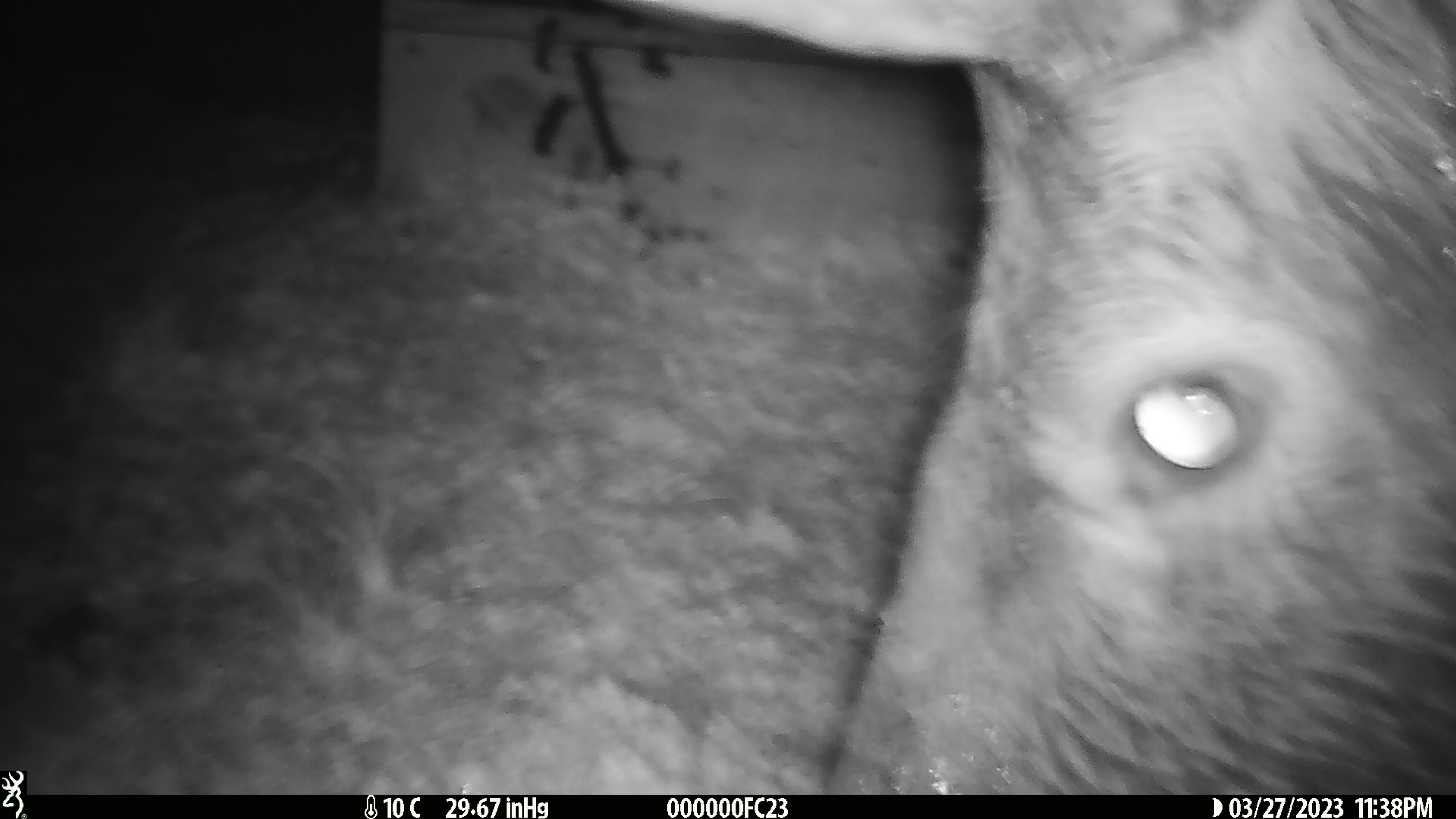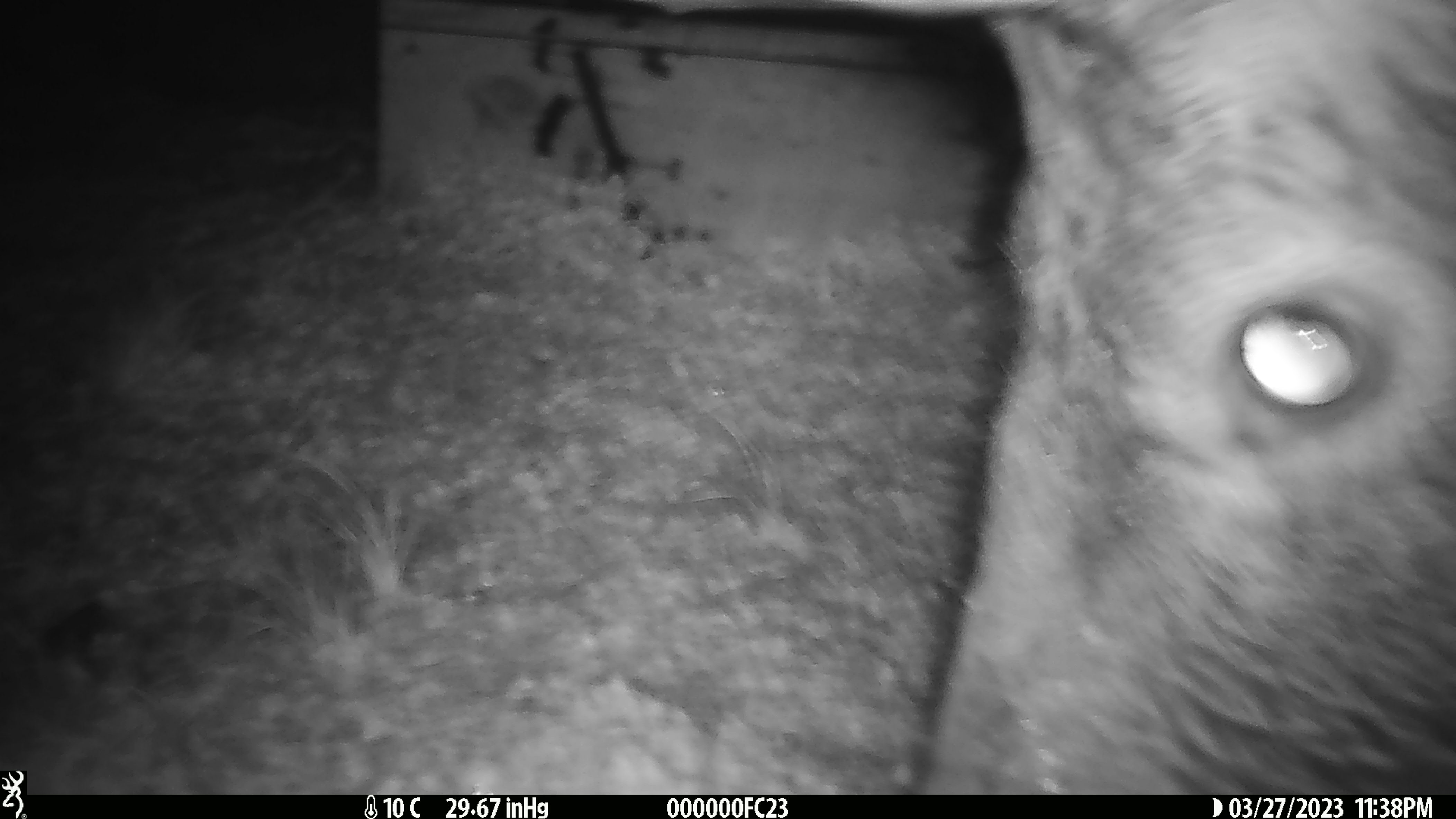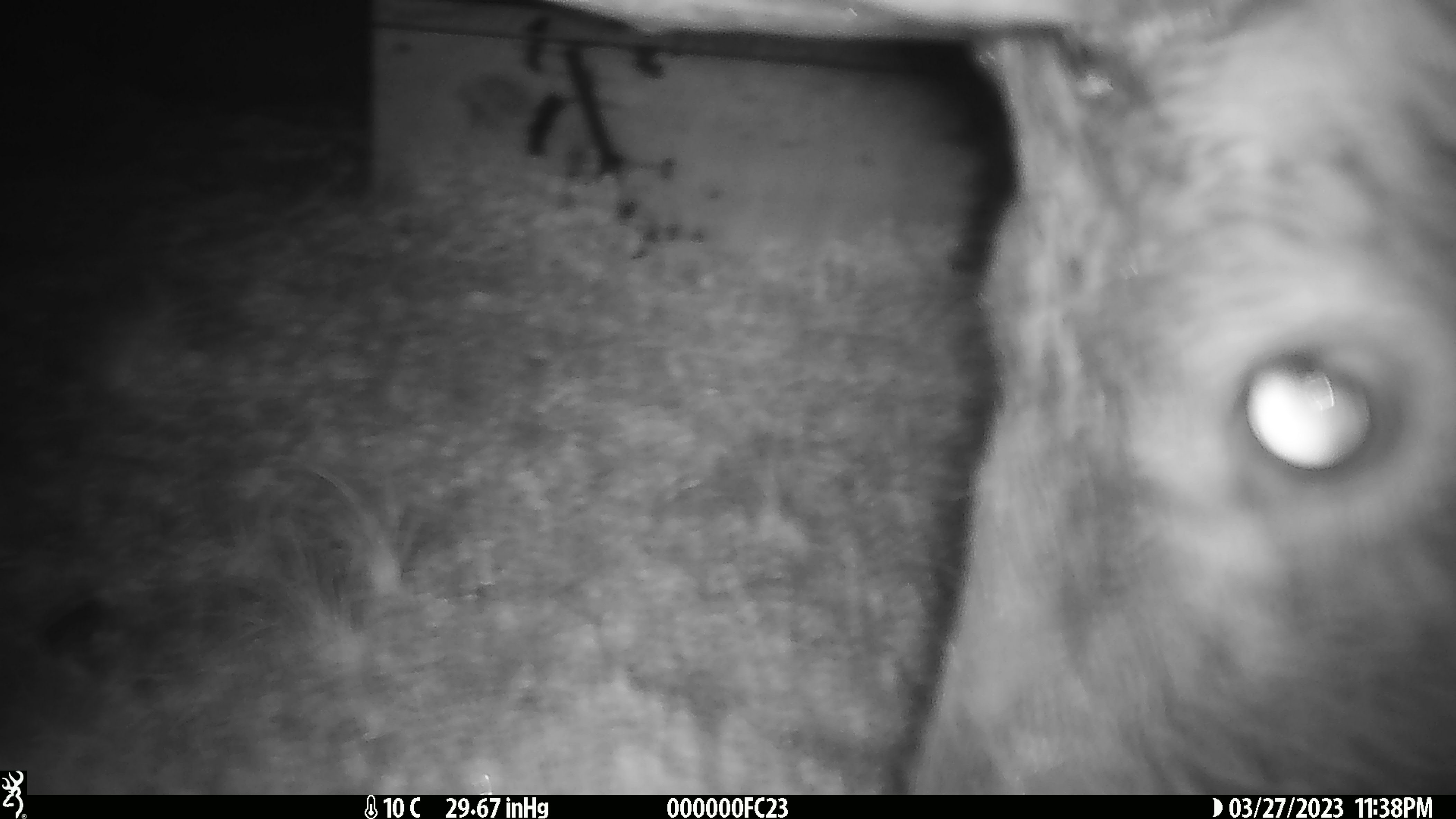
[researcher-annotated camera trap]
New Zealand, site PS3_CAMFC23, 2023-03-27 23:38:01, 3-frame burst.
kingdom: Animalia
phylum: Chordata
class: Mammalia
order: Artiodactyla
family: Cervidae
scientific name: Cervidae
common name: deer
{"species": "deer (Cervidae)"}